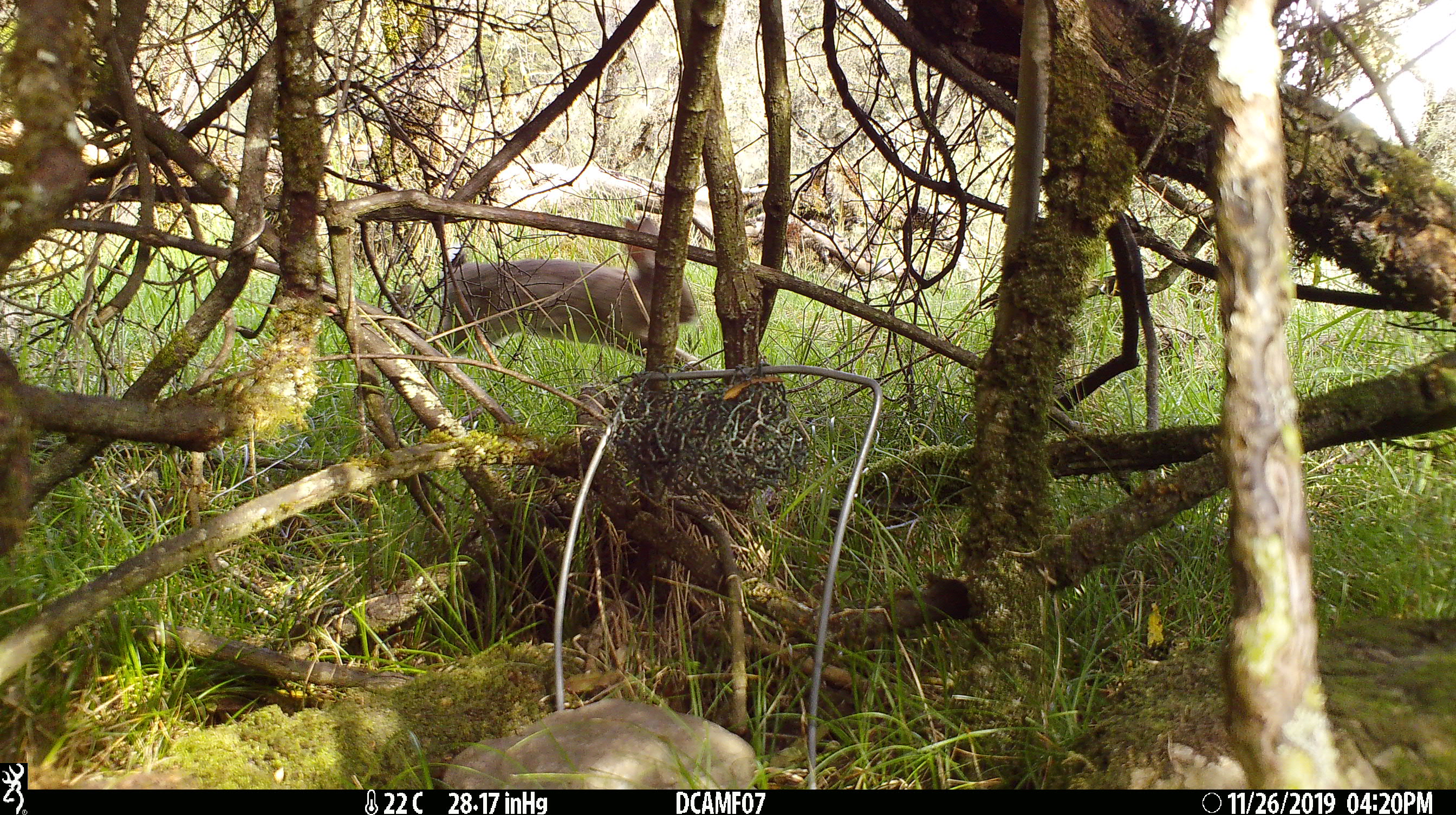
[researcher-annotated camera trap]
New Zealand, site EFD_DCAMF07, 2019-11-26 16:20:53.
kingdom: Animalia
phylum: Chordata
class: Mammalia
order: Lagomorpha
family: Leporidae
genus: Oryctolagus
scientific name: Oryctolagus cuniculus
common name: european rabbit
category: rabbit